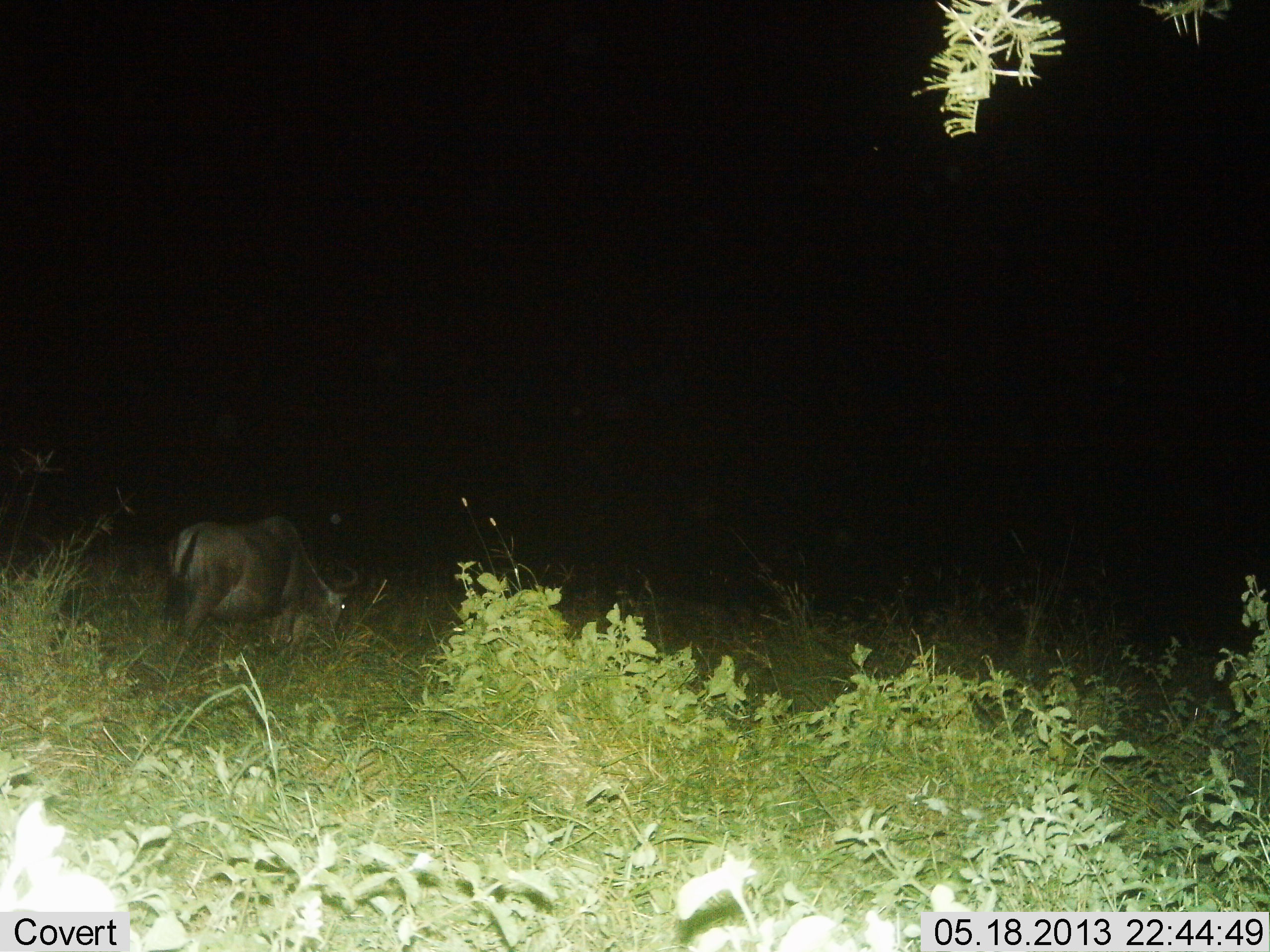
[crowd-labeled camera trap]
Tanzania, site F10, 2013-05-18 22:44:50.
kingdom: Animalia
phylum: Chordata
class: Mammalia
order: Artiodactyla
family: Bovidae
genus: Connochaetes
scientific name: Connochaetes taurinus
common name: blue wildebeest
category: wildebeest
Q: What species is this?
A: Wildebeest (blue wildebeest) (Connochaetes taurinus).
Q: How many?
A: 1.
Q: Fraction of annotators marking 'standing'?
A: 0%.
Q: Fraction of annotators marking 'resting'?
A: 0%.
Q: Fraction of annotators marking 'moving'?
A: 0%.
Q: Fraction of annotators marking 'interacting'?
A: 0%.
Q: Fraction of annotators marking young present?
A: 0%.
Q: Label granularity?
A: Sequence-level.